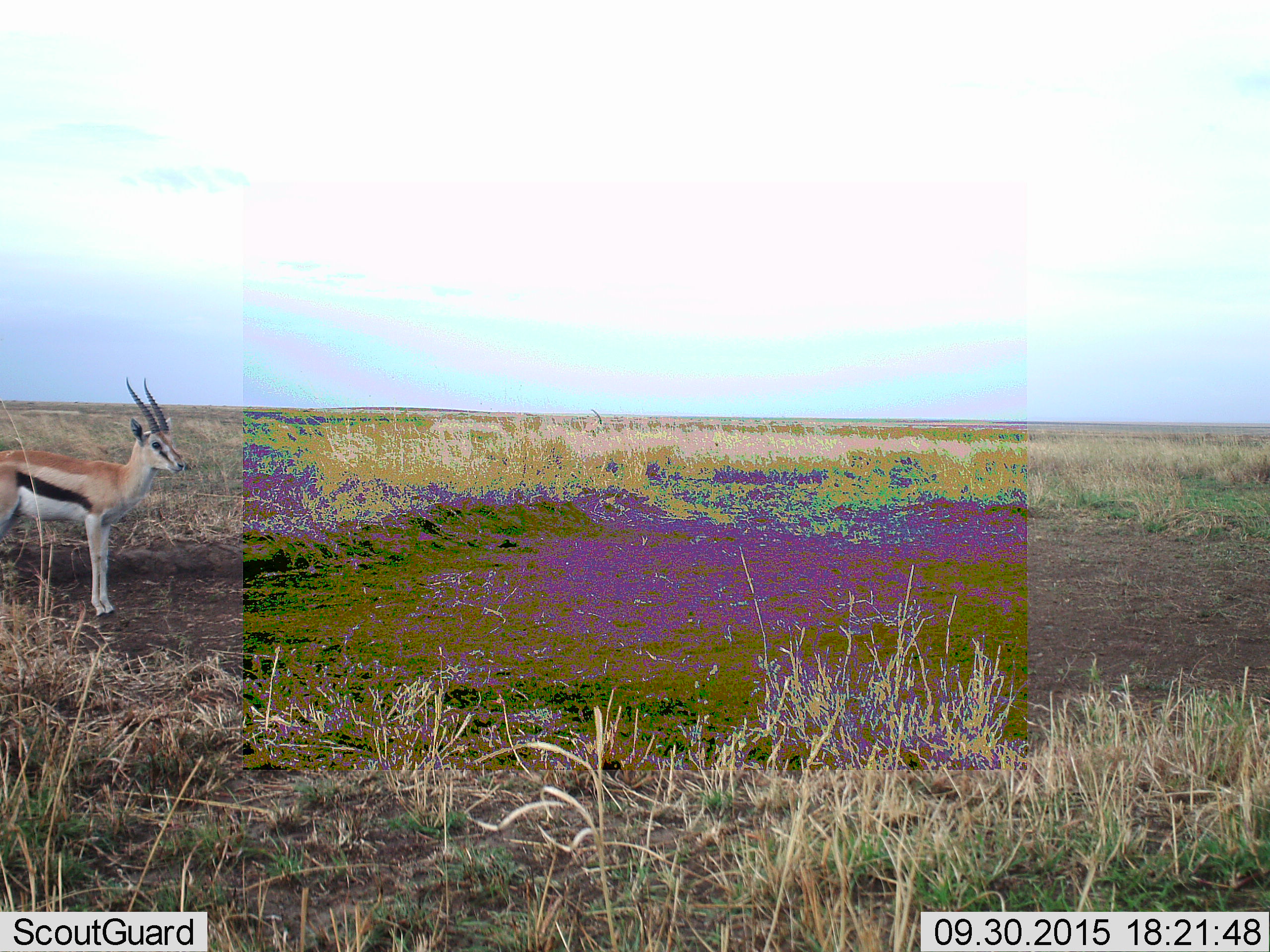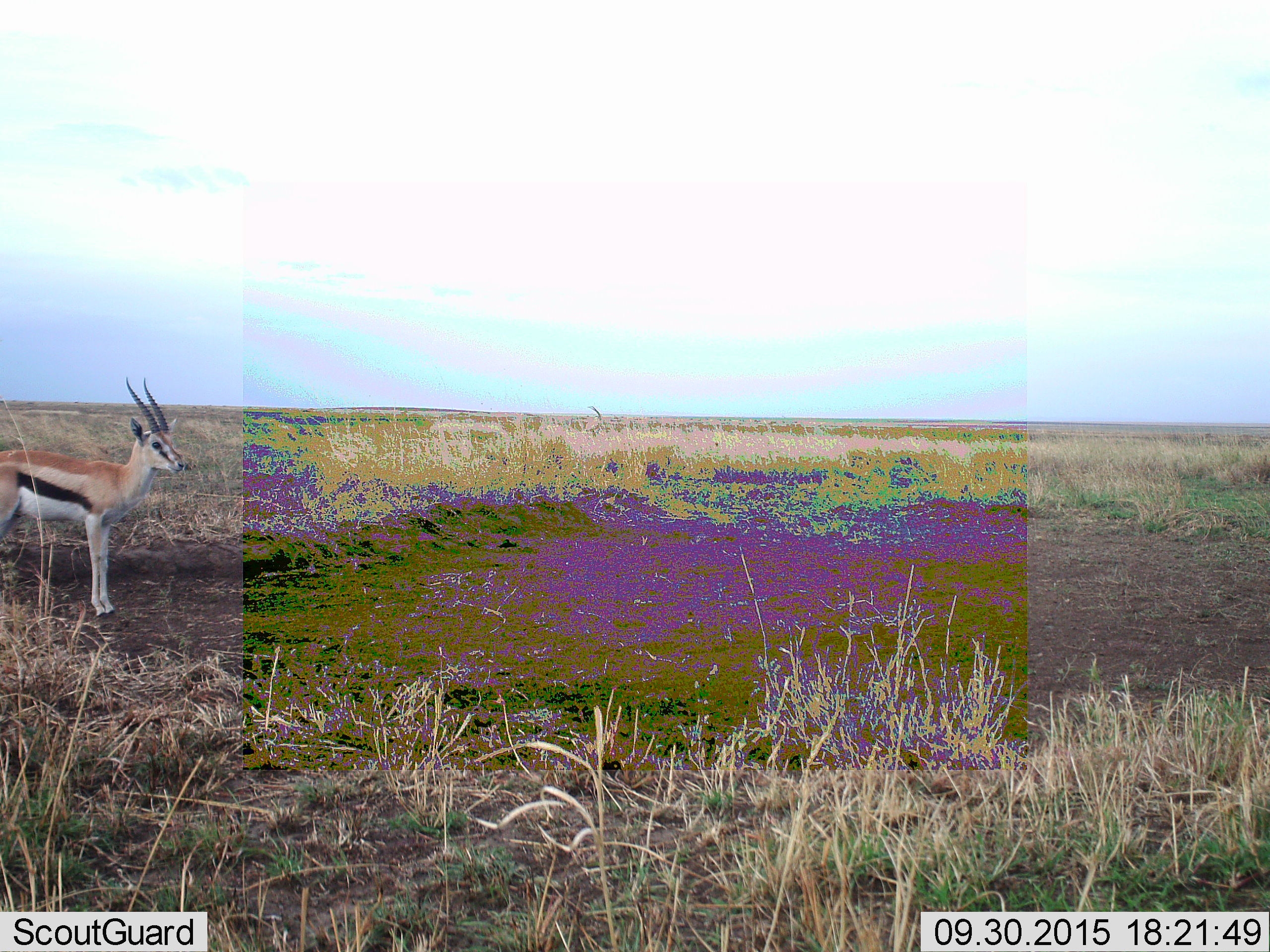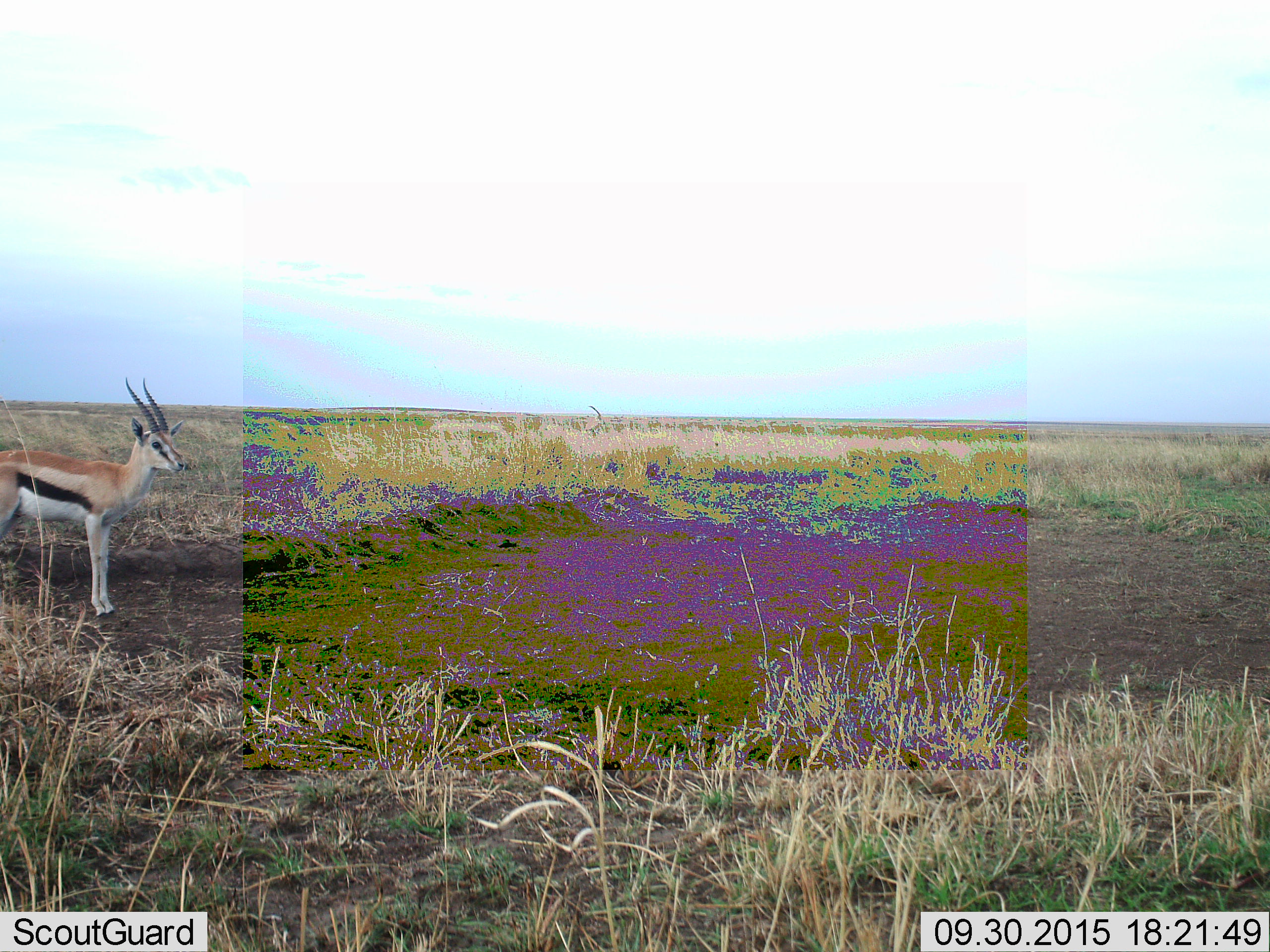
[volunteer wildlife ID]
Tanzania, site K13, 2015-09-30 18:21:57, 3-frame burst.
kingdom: Animalia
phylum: Chordata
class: Mammalia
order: Artiodactyla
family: Bovidae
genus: Eudorcas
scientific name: Eudorcas thomsonii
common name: thomson's gazelle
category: gazellethomsons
Gazellethomsons (thomson's gazelle) (Eudorcas thomsonii), count 1. Behavior (volunteer vote fractions): standing 100%, resting 0%, moving 0%, interacting 0%. Young present (vote fraction): 0%. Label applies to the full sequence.